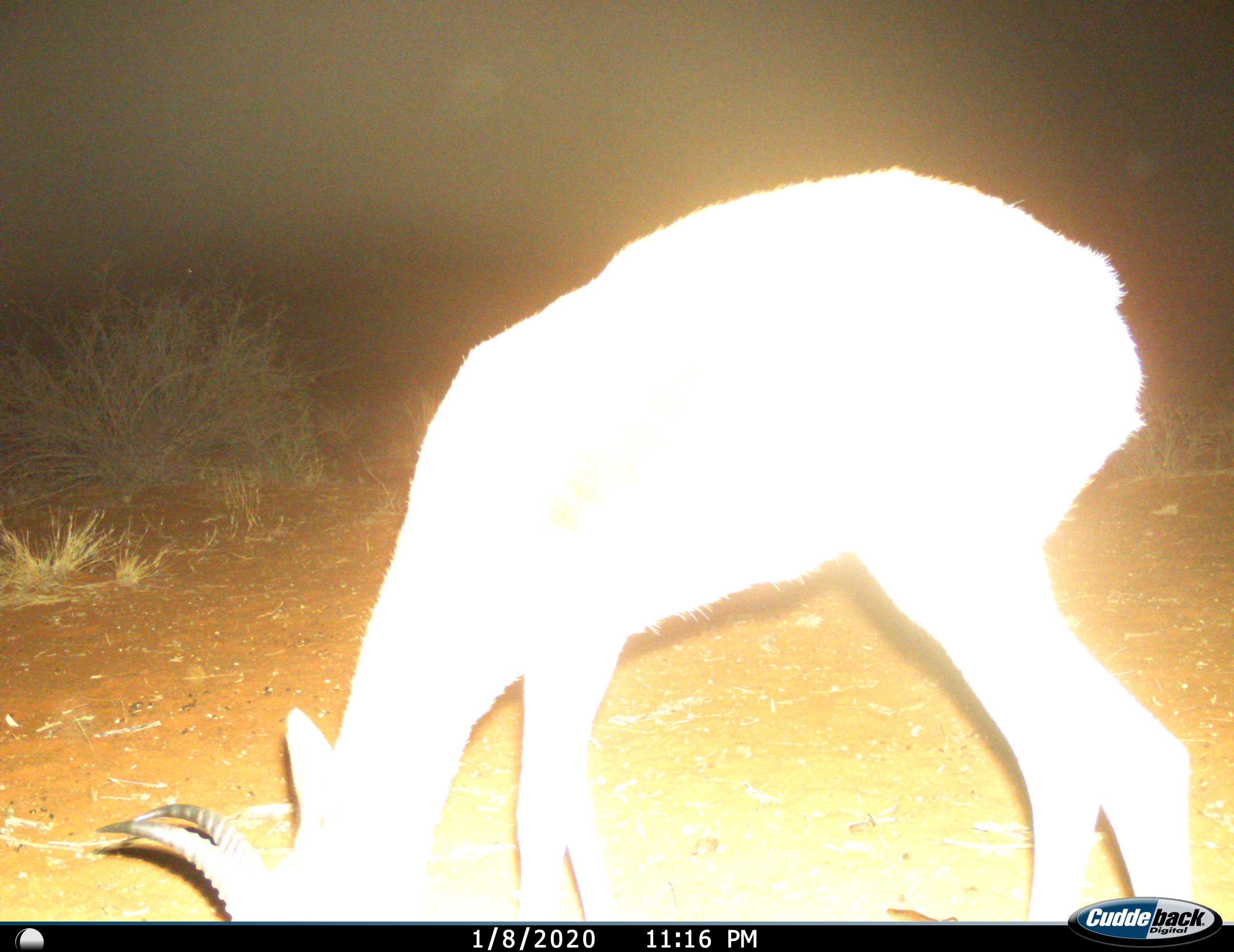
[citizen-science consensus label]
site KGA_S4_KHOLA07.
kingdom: Animalia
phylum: Chordata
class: Mammalia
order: Artiodactyla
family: Bovidae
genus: Antidorcas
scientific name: Antidorcas marsupialis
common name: springbok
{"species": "springbok (Antidorcas marsupialis)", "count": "1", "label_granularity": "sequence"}